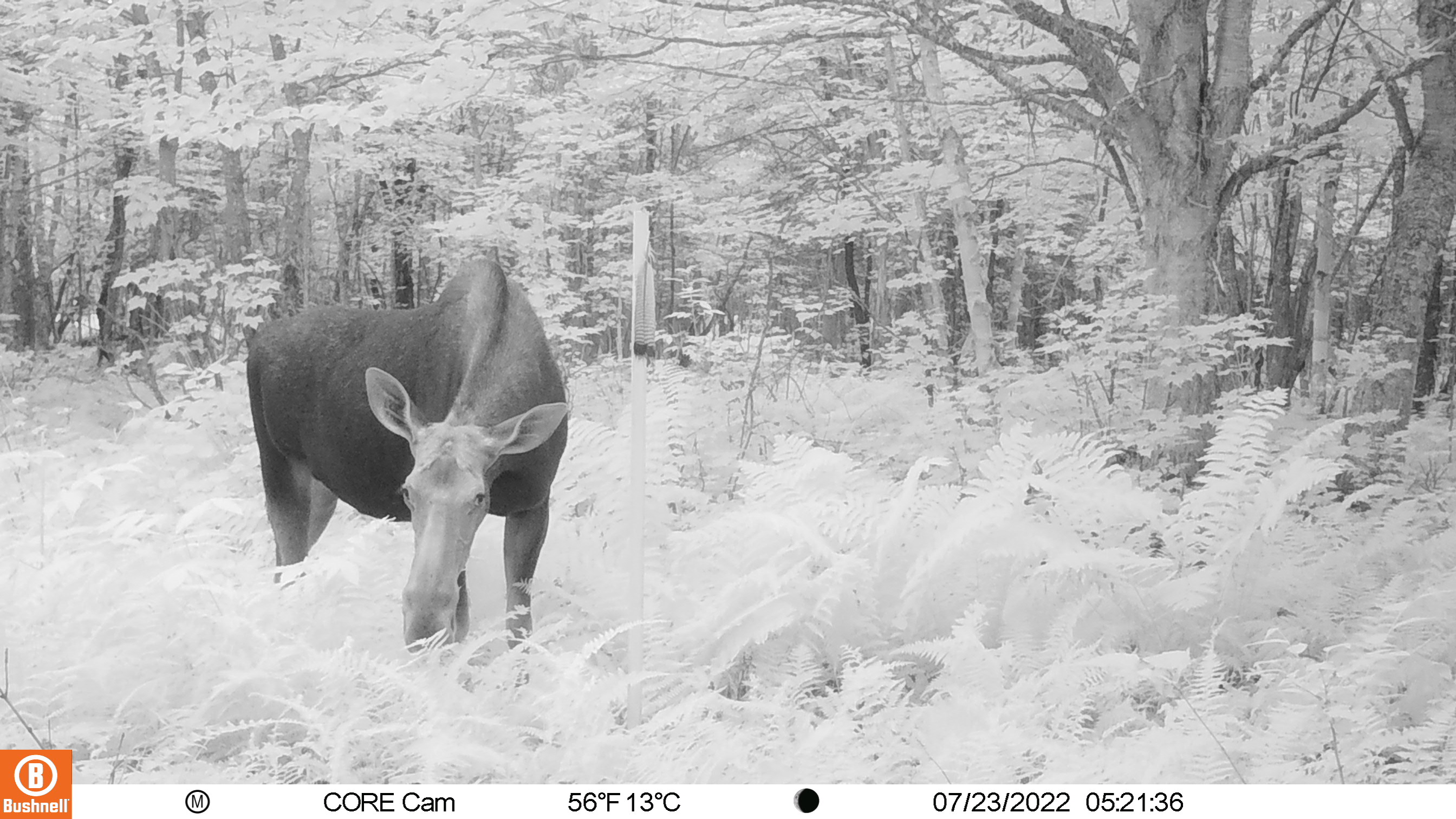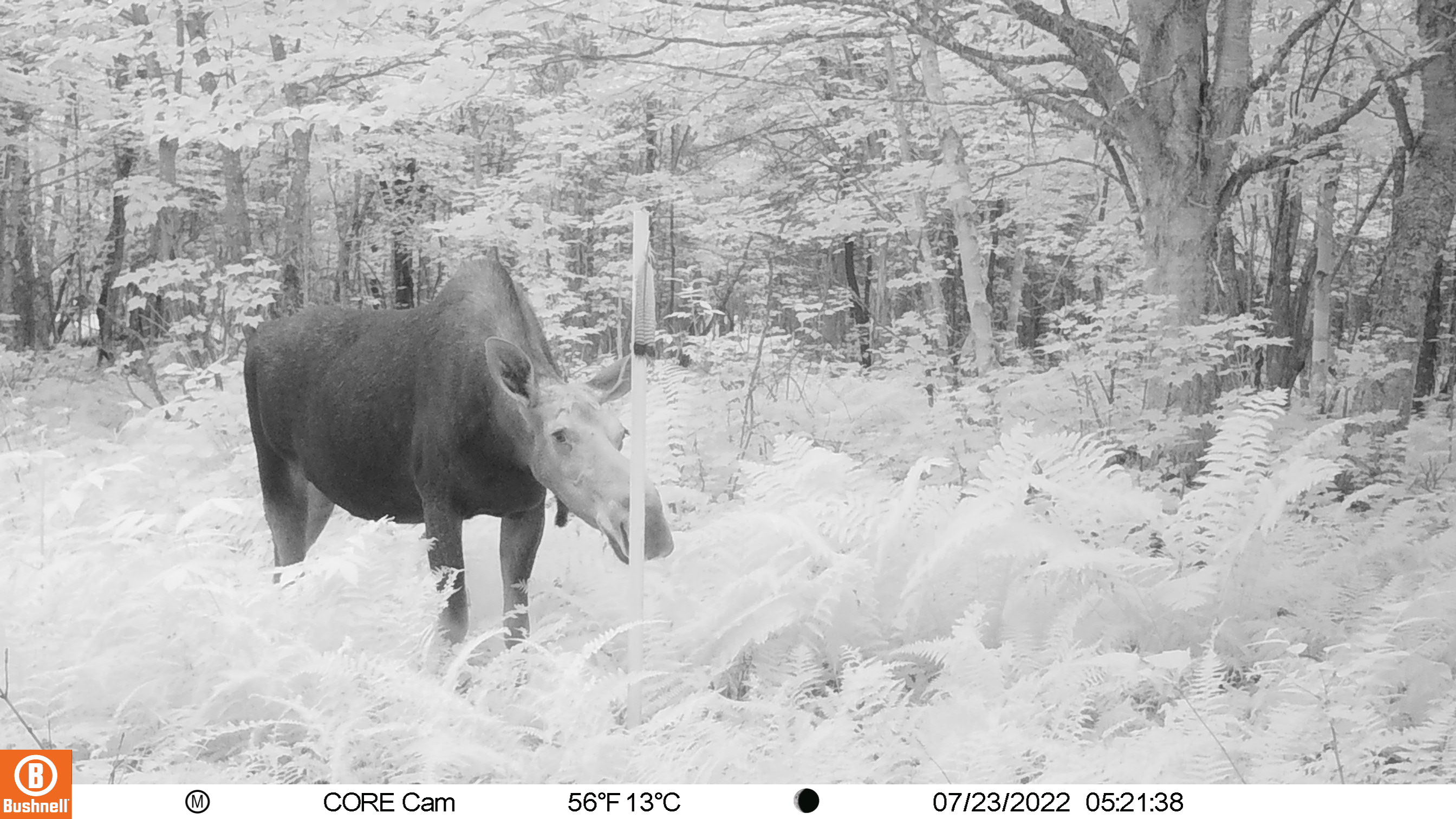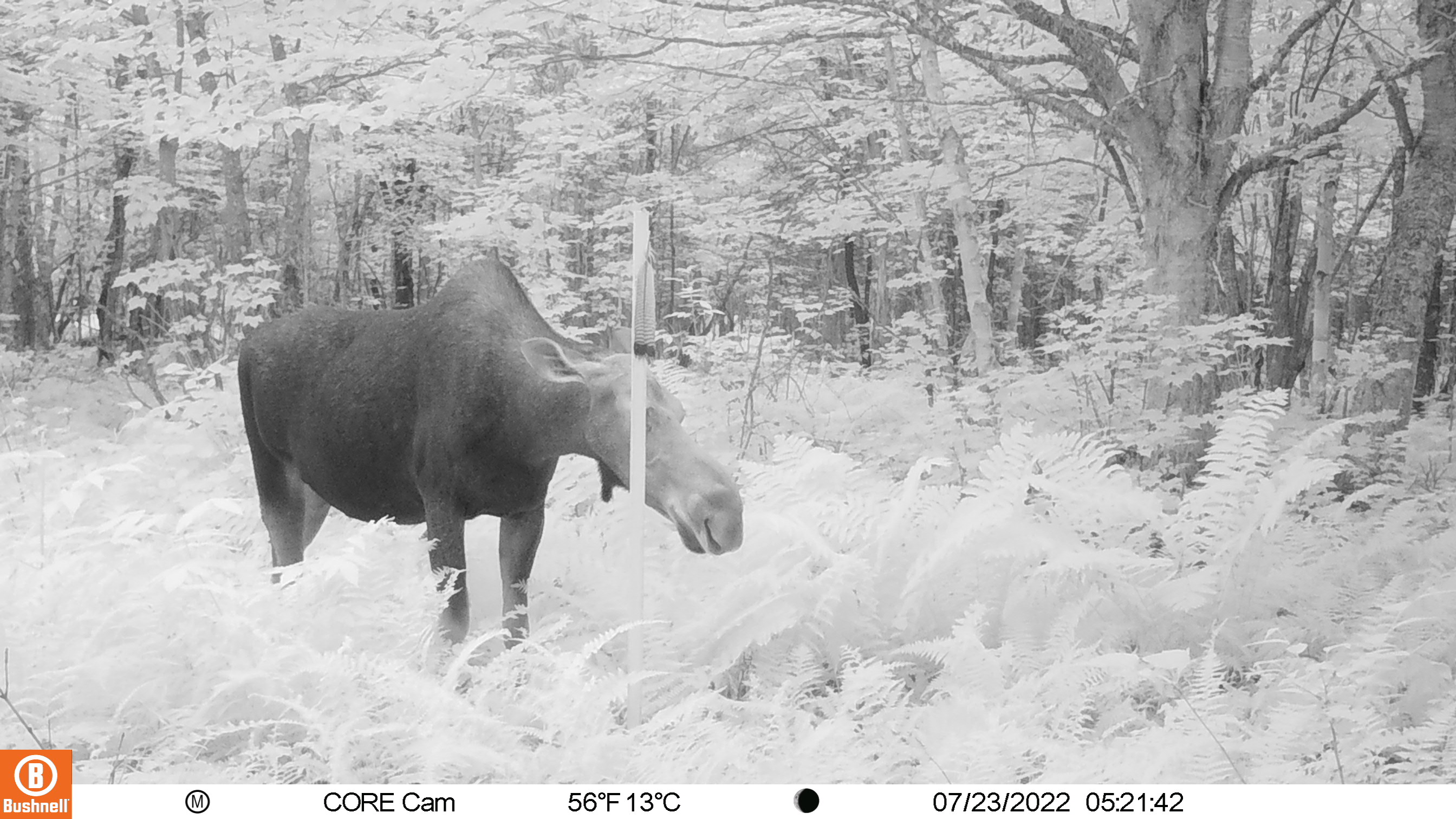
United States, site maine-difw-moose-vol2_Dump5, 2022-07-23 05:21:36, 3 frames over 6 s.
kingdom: Animalia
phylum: Chordata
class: Mammalia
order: Artiodactyla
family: Cervidae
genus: Alces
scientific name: Alces alces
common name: moose